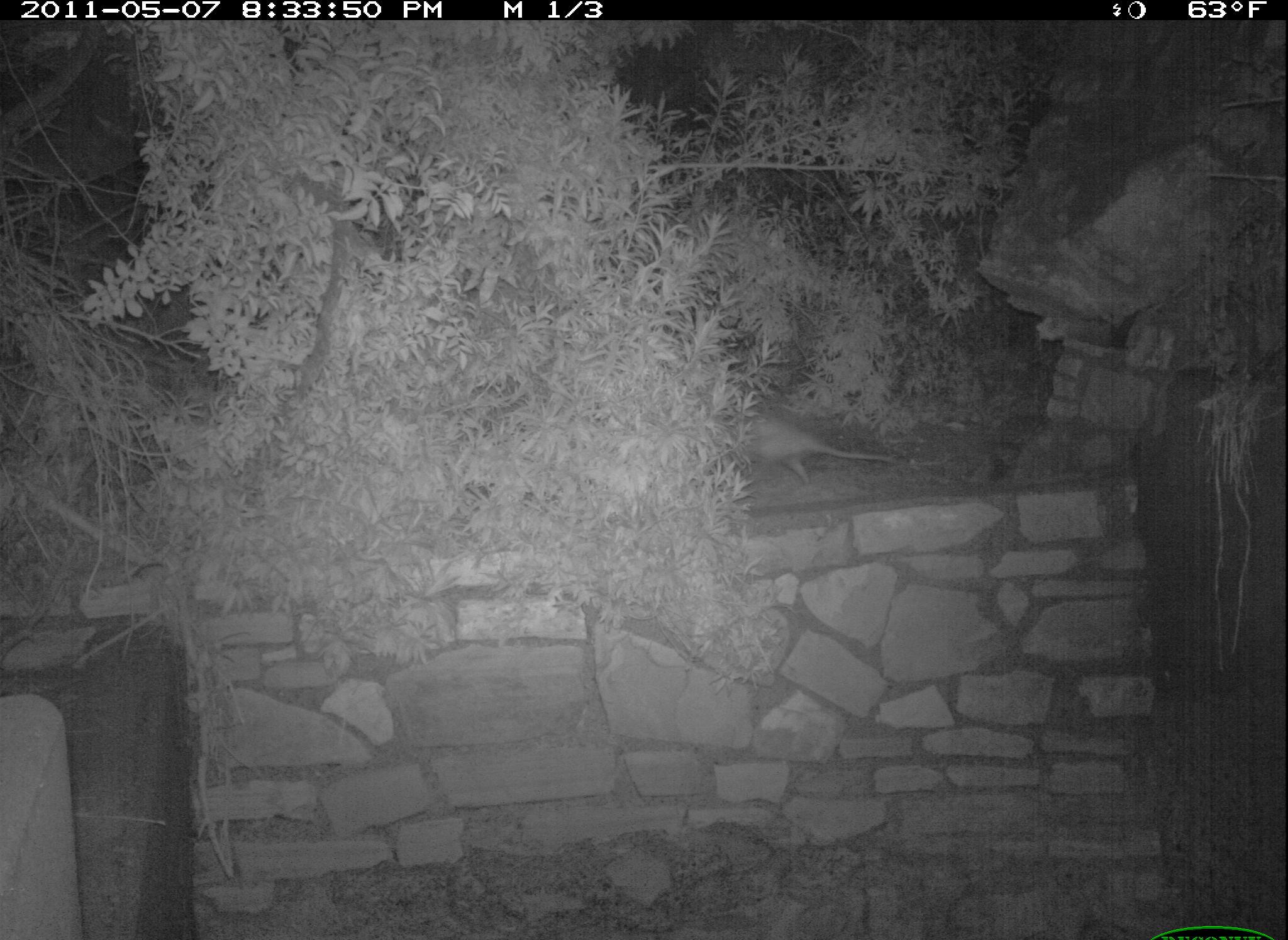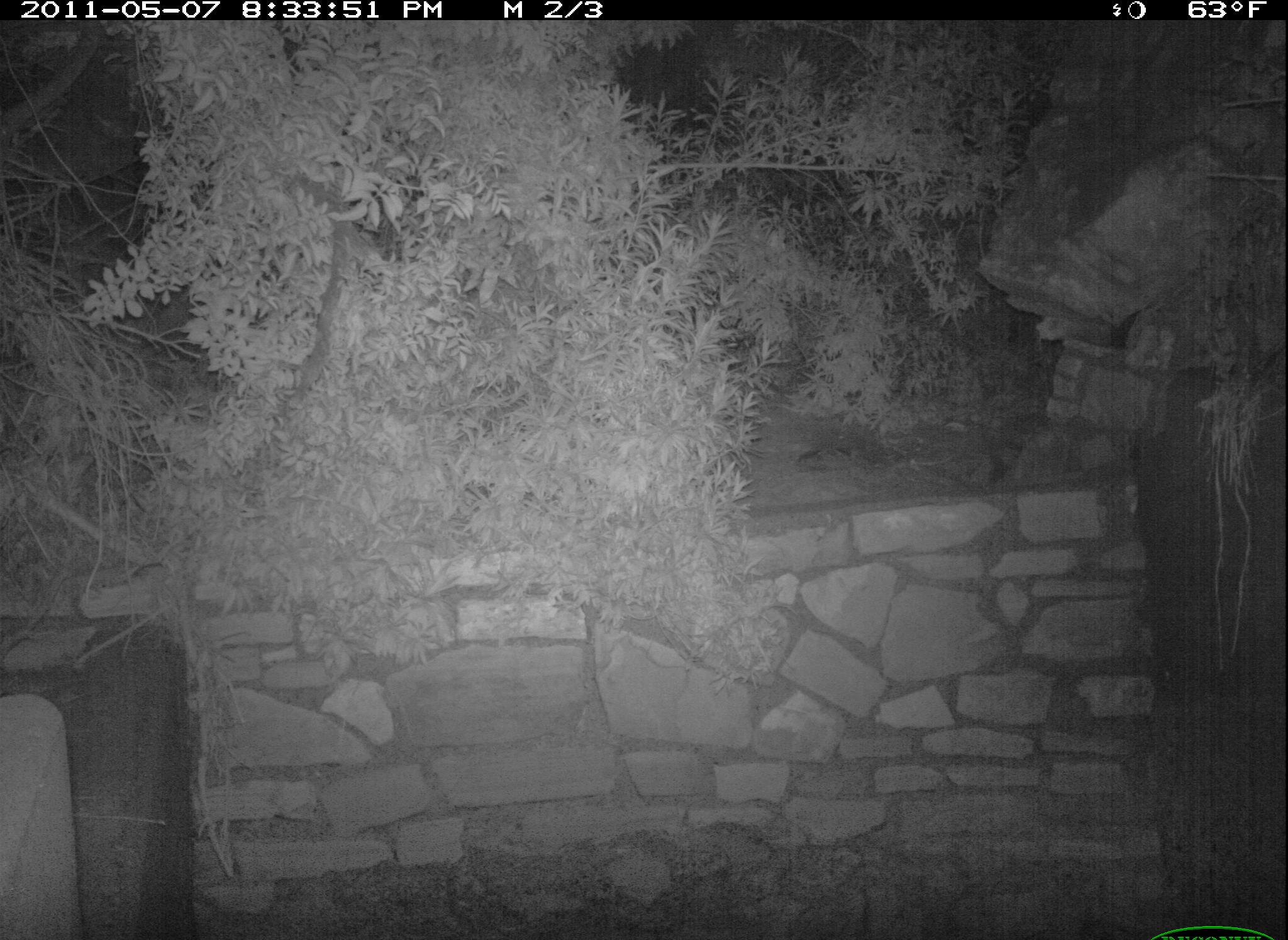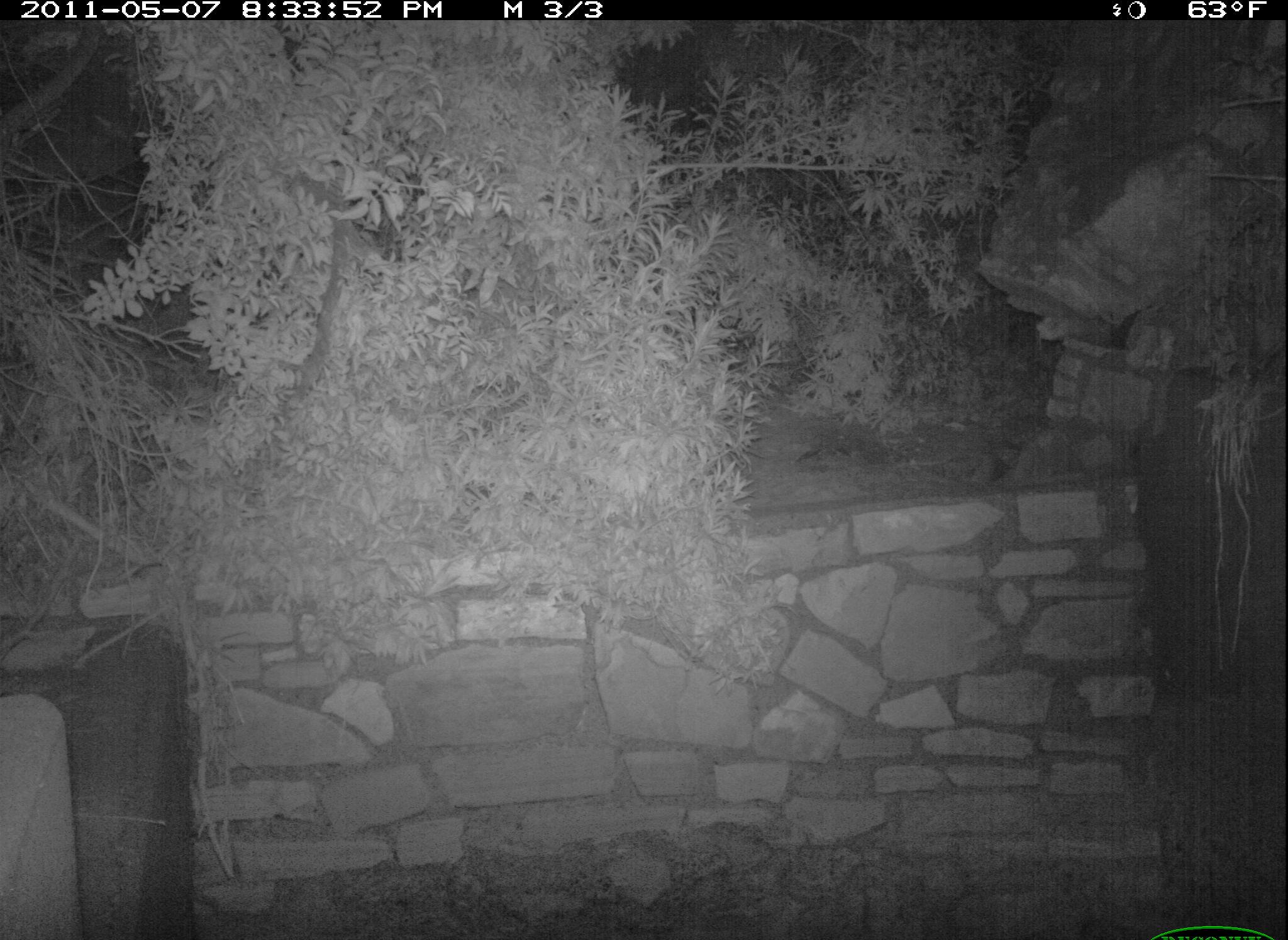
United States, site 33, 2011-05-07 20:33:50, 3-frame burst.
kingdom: Animalia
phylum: Chordata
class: Mammalia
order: Didelphimorphia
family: Didelphidae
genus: Didelphis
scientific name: Didelphis virginiana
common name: virginia opossum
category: opossum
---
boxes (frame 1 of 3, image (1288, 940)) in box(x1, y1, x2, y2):
opossum: box(710, 377, 956, 499)